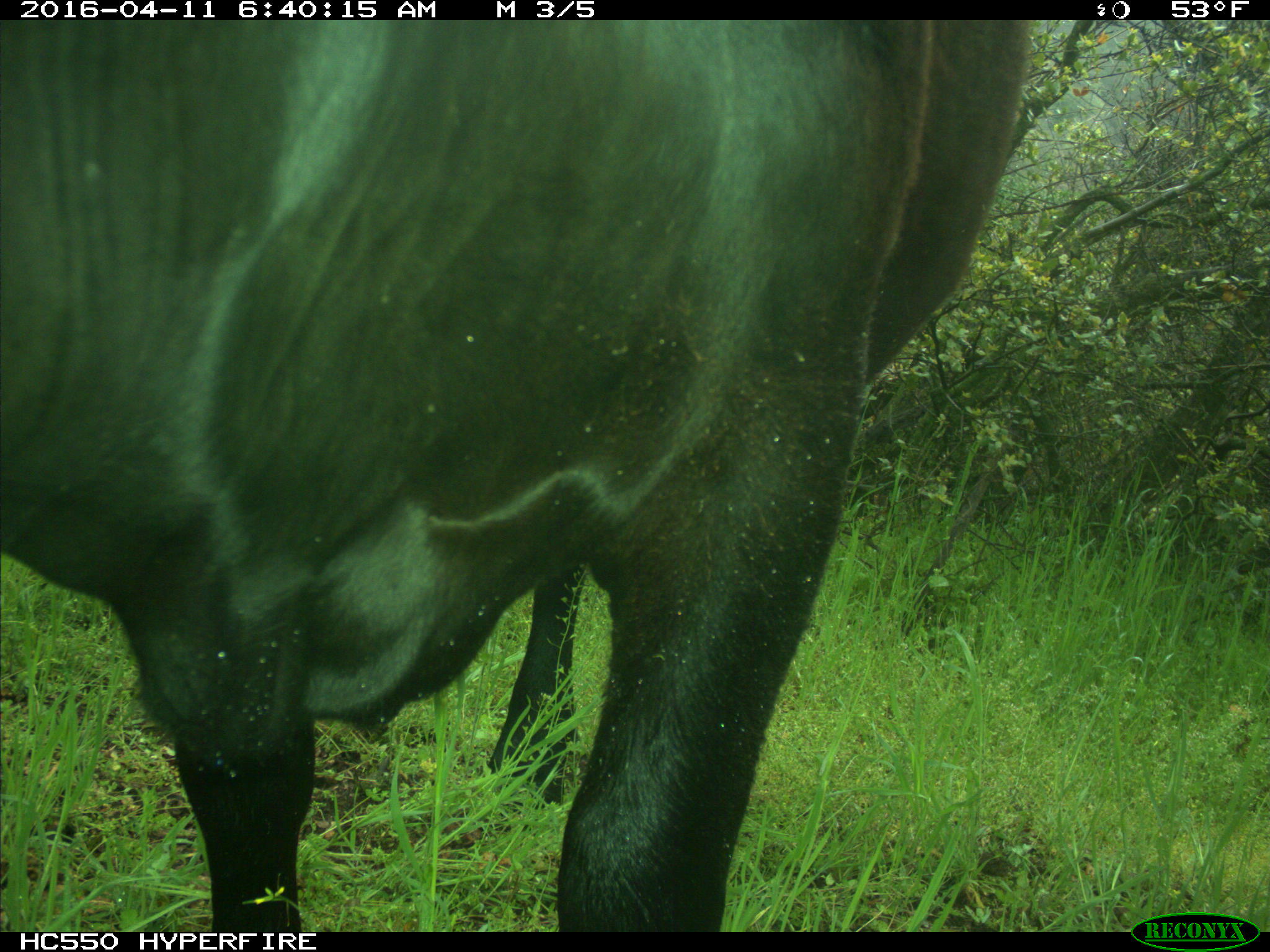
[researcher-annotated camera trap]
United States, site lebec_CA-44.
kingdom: Animalia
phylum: Chordata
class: Mammalia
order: Artiodactyla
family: Bovidae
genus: Bos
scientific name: Bos taurus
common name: domestic cow